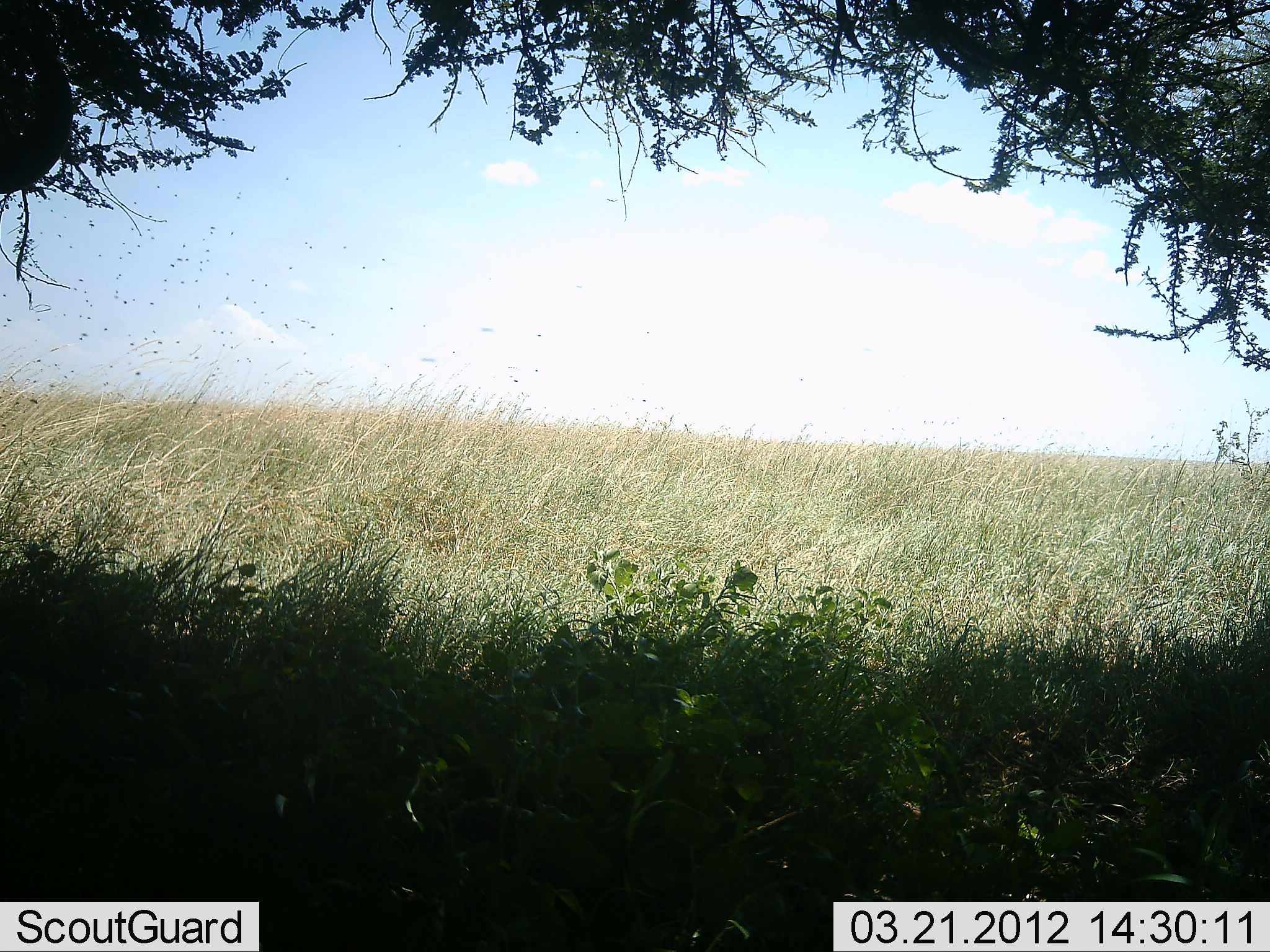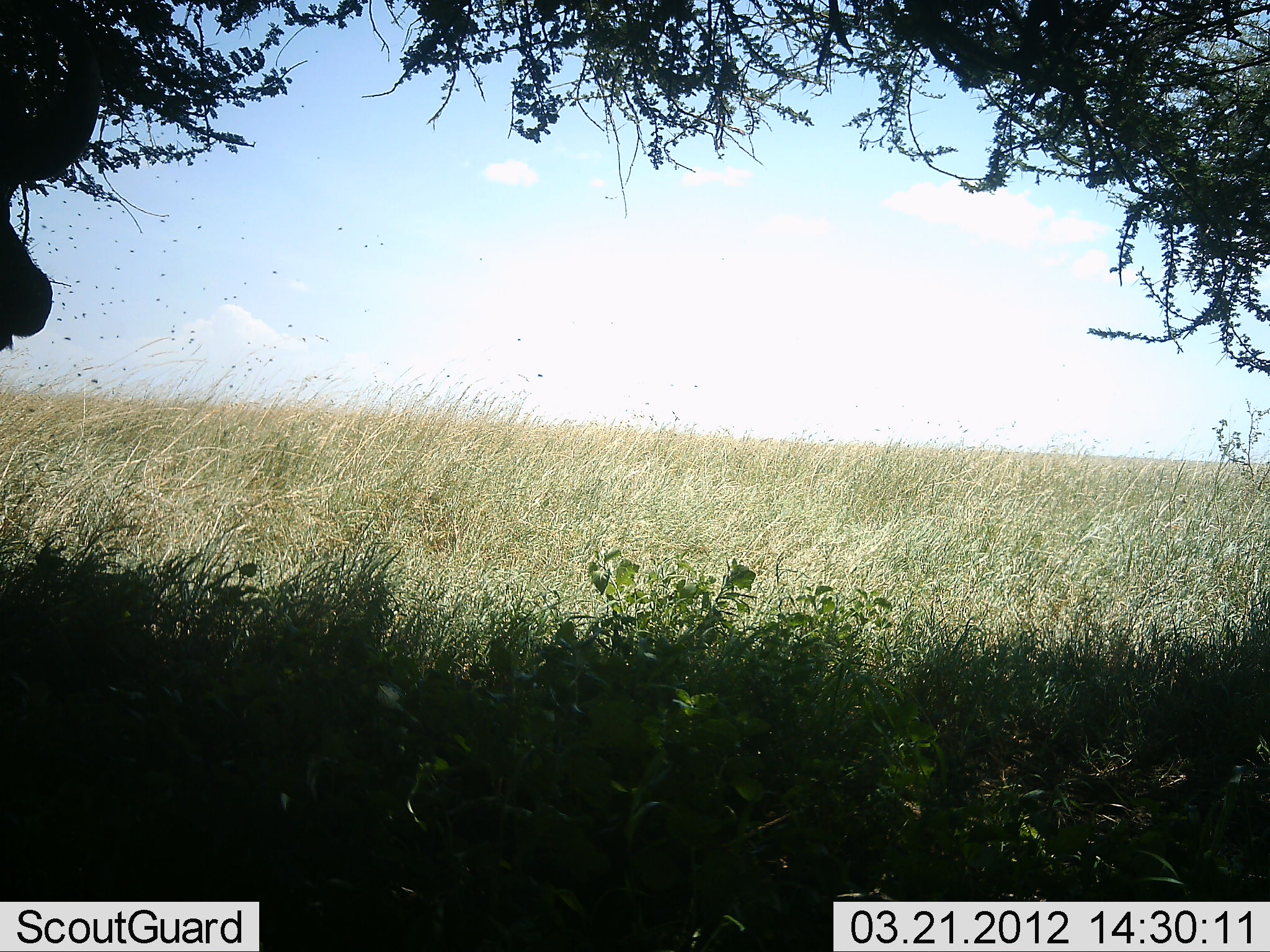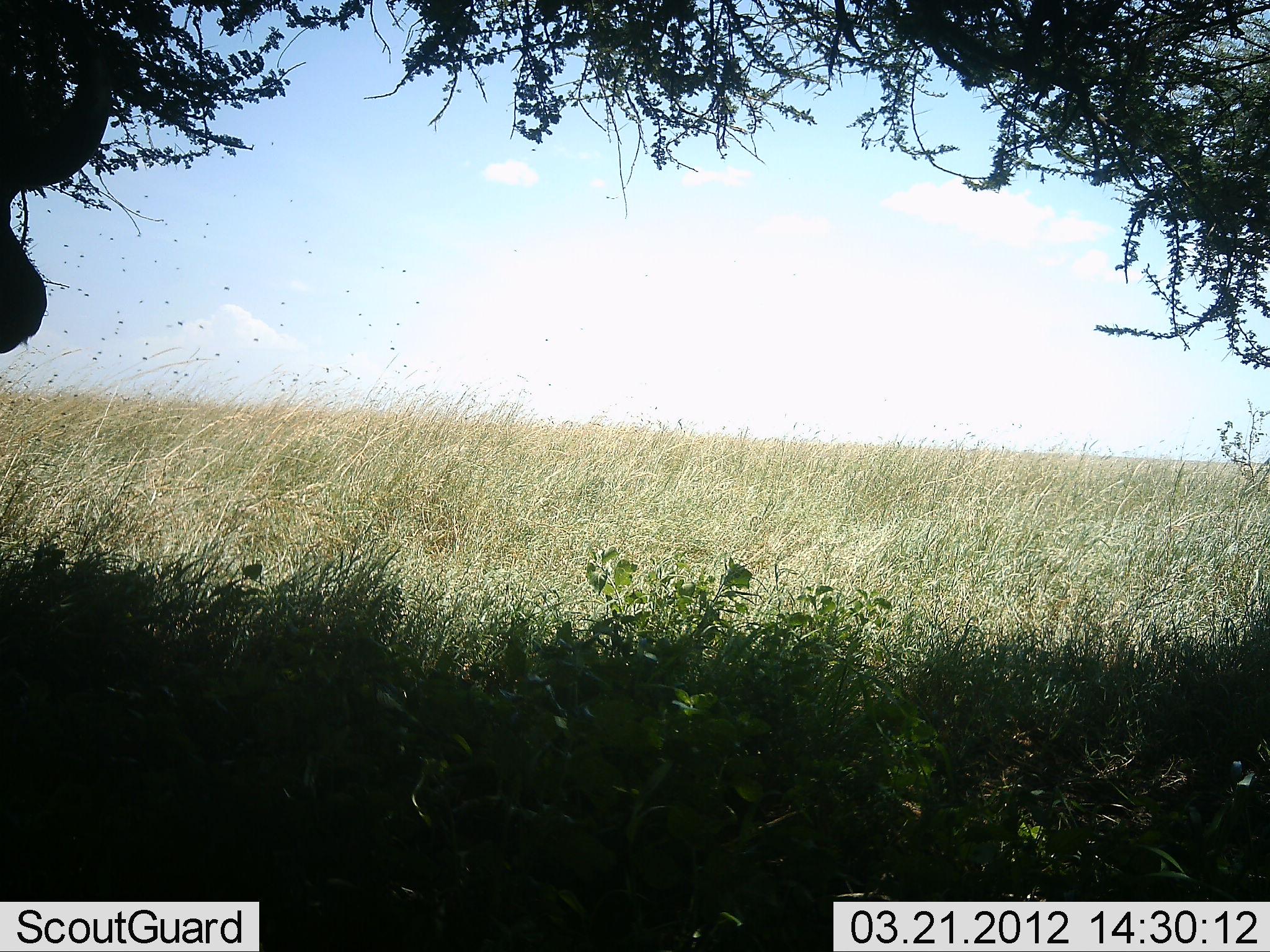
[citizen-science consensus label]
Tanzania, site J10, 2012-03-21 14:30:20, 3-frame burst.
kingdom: Animalia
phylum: Chordata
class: Mammalia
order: Artiodactyla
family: Bovidae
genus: Syncerus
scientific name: Syncerus caffer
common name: cape buffalo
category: buffalo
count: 1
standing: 94%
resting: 6%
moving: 0%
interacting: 0%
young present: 0%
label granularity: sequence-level